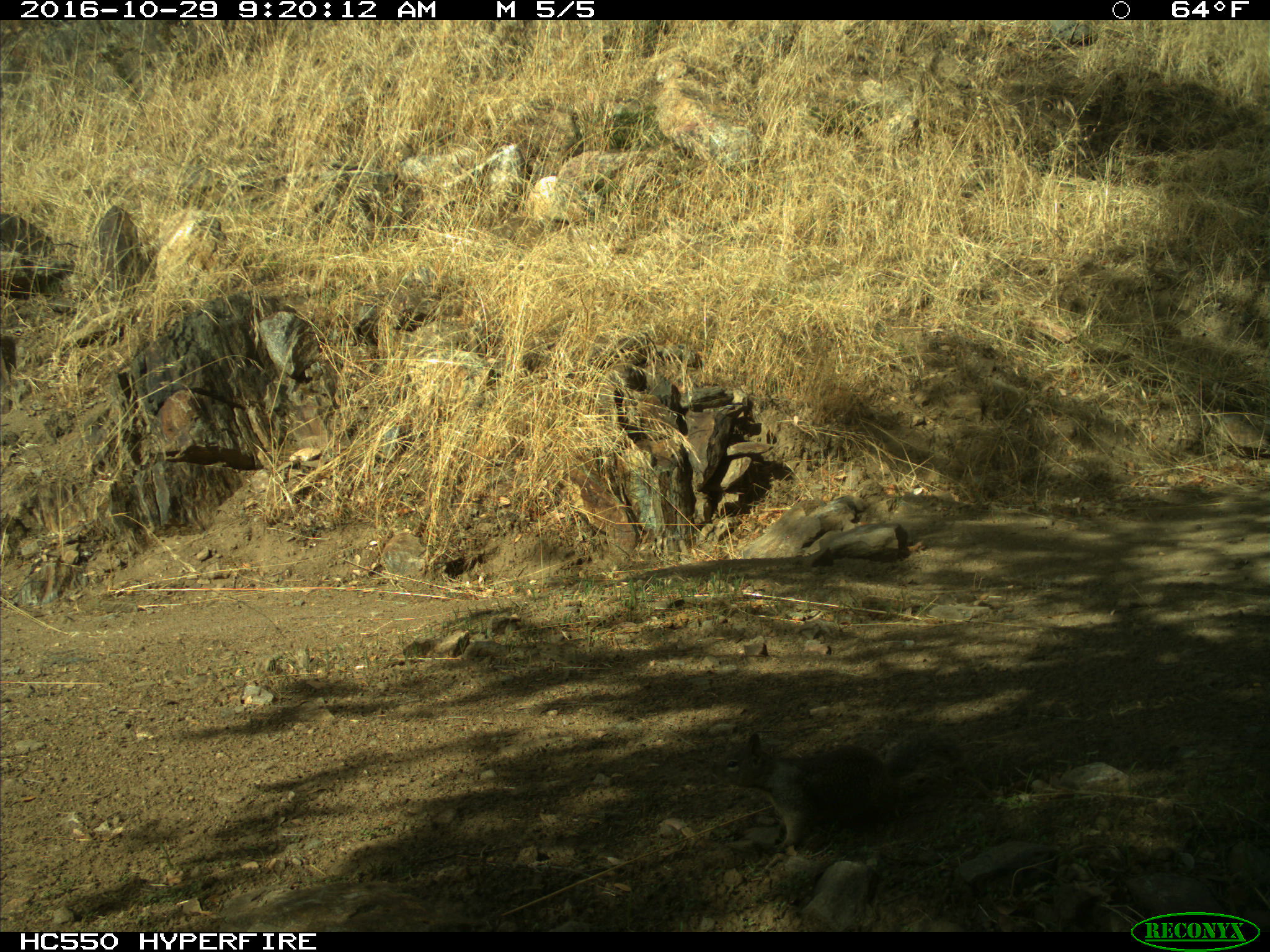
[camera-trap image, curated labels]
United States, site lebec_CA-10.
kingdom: Animalia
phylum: Chordata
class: Mammalia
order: Rodentia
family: Sciuridae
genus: Otospermophilus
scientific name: Otospermophilus beecheyi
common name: california ground squirrel